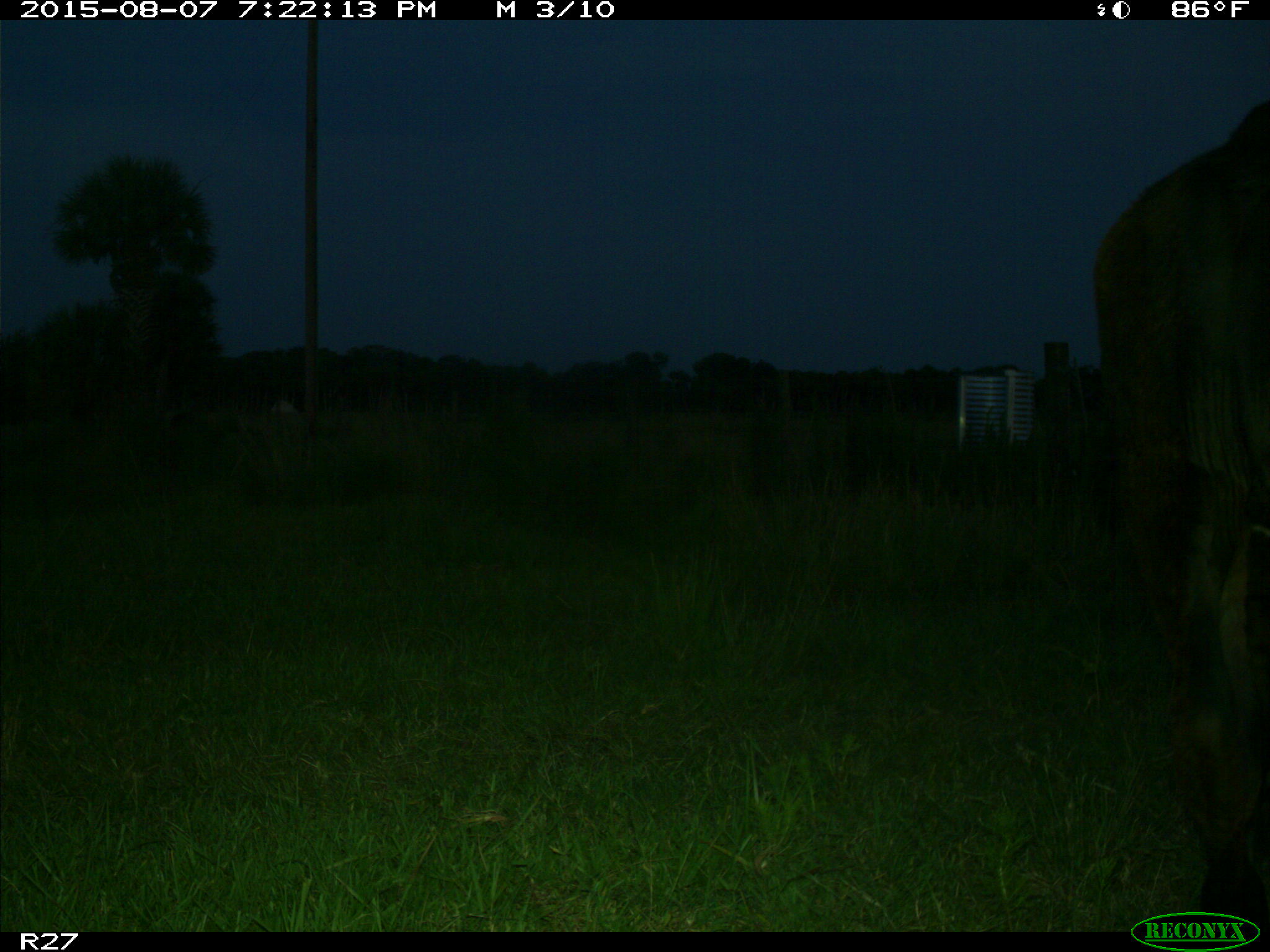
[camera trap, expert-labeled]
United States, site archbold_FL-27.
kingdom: Animalia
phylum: Chordata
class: Mammalia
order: Artiodactyla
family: Bovidae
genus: Bos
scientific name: Bos taurus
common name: domestic cow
Bos taurus (domestic cow).